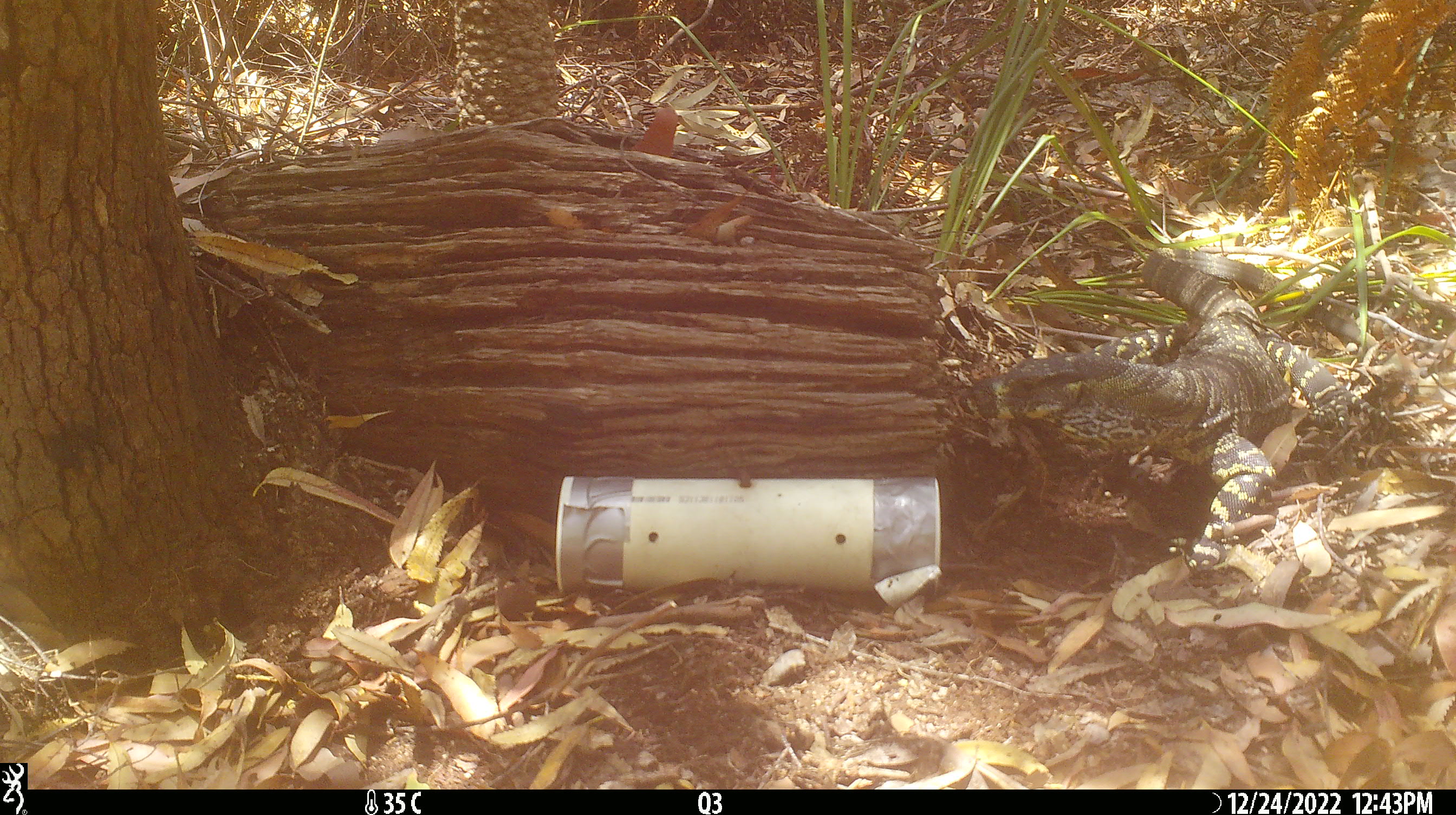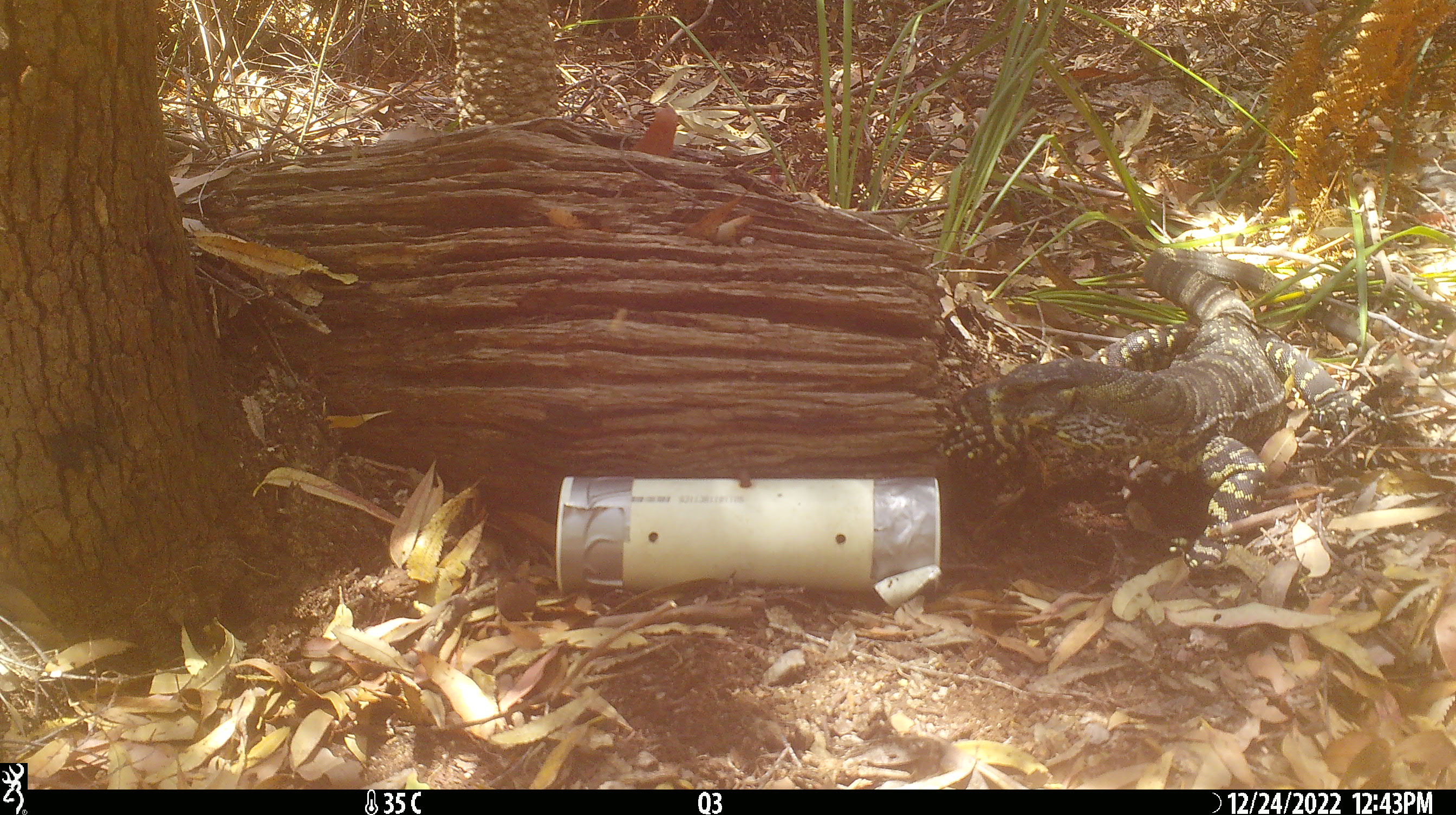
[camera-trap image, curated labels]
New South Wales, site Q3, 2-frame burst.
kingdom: Animalia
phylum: Chordata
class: Reptilia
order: Squamata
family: Varanidae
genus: Varanus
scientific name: Varanus varius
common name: lace monitor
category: goanna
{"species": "goanna (lace monitor) (Varanus varius)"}